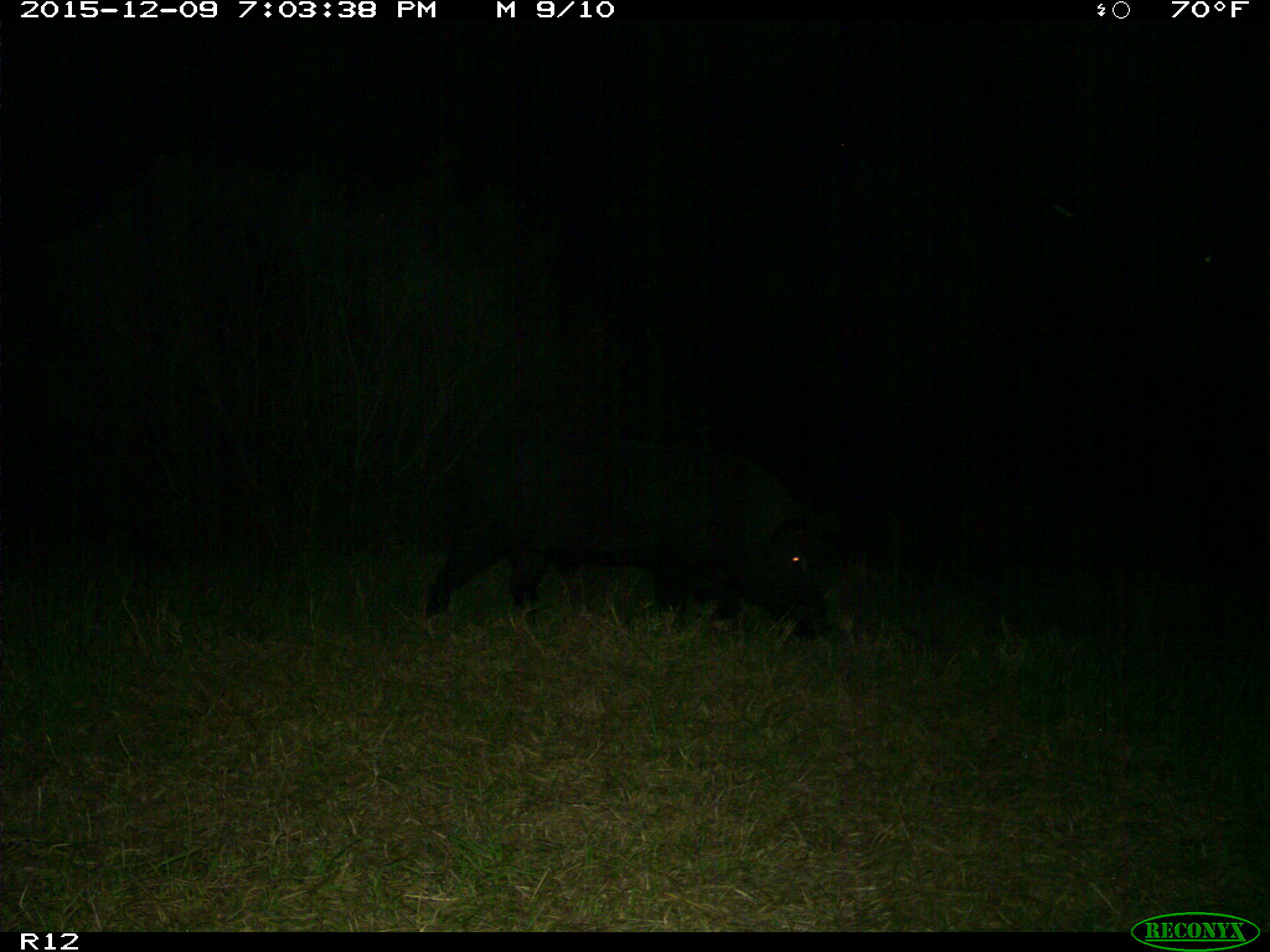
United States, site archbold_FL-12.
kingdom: Animalia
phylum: Chordata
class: Mammalia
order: Artiodactyla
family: Suidae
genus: Sus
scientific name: Sus scrofa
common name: wild boar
Sus scrofa (wild boar).